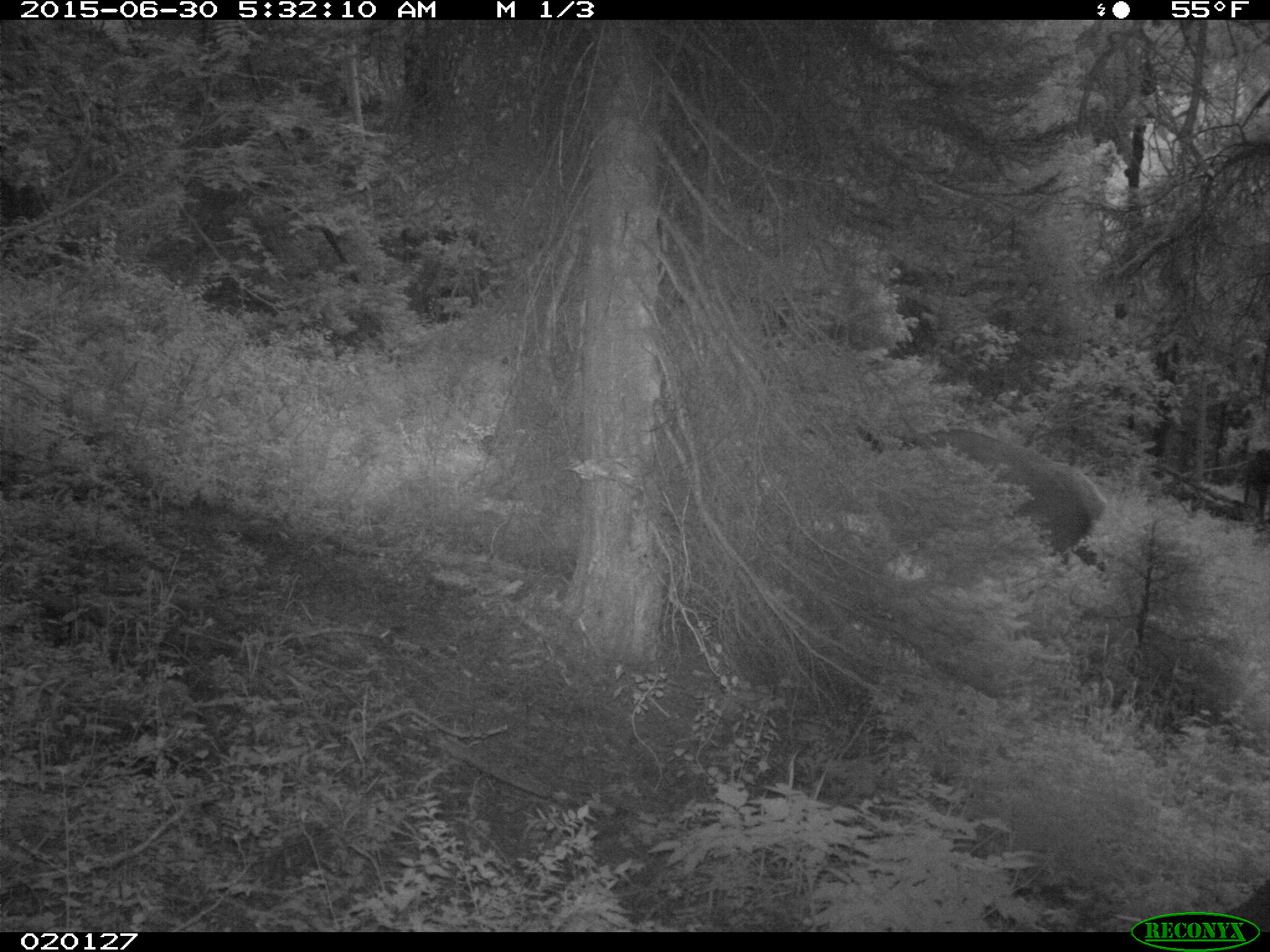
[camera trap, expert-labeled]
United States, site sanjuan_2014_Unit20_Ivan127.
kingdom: Animalia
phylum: Chordata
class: Mammalia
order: Artiodactyla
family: Cervidae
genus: Cervus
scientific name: Cervus elaphus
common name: red deer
Cervus elaphus (red deer).